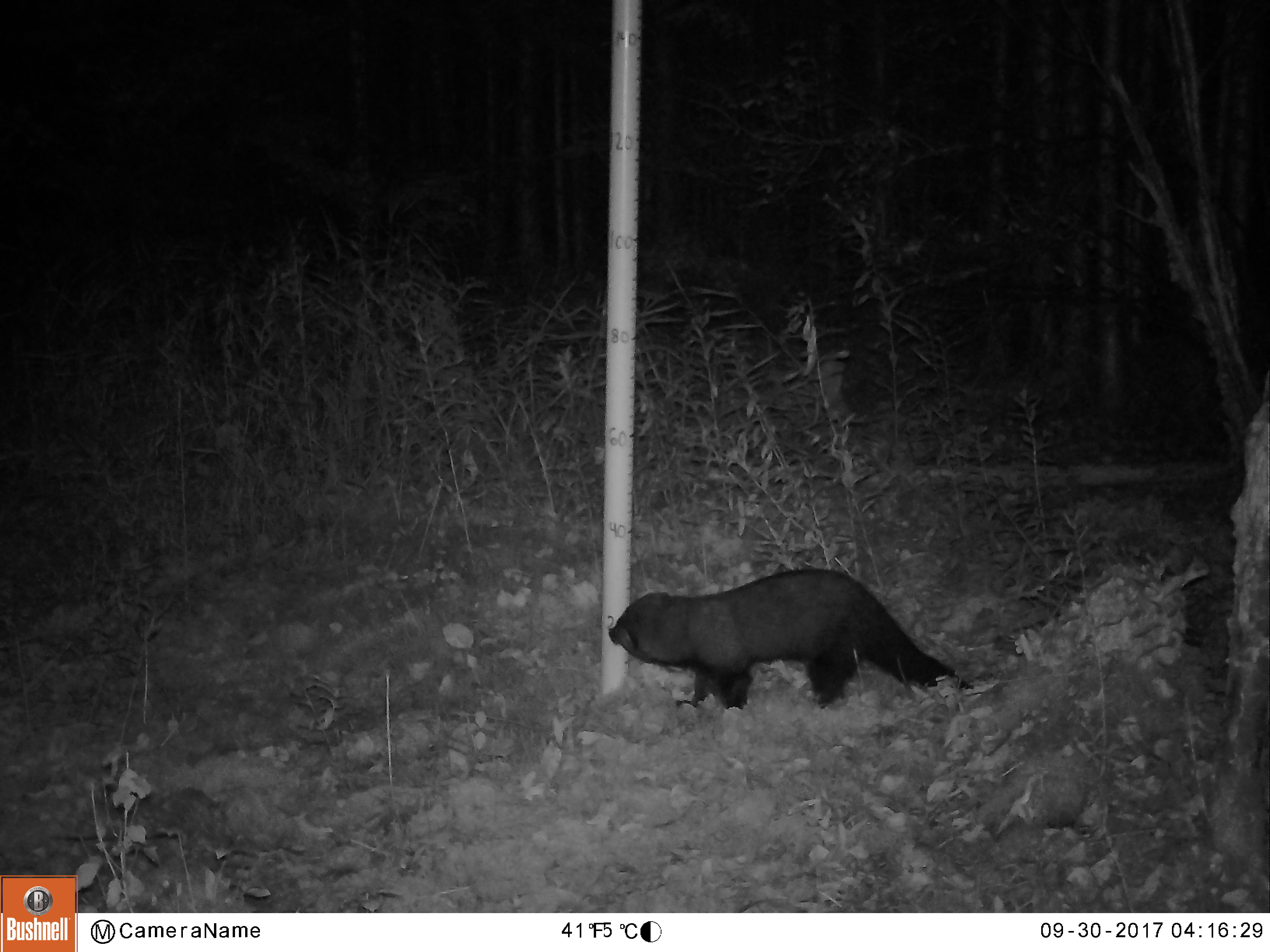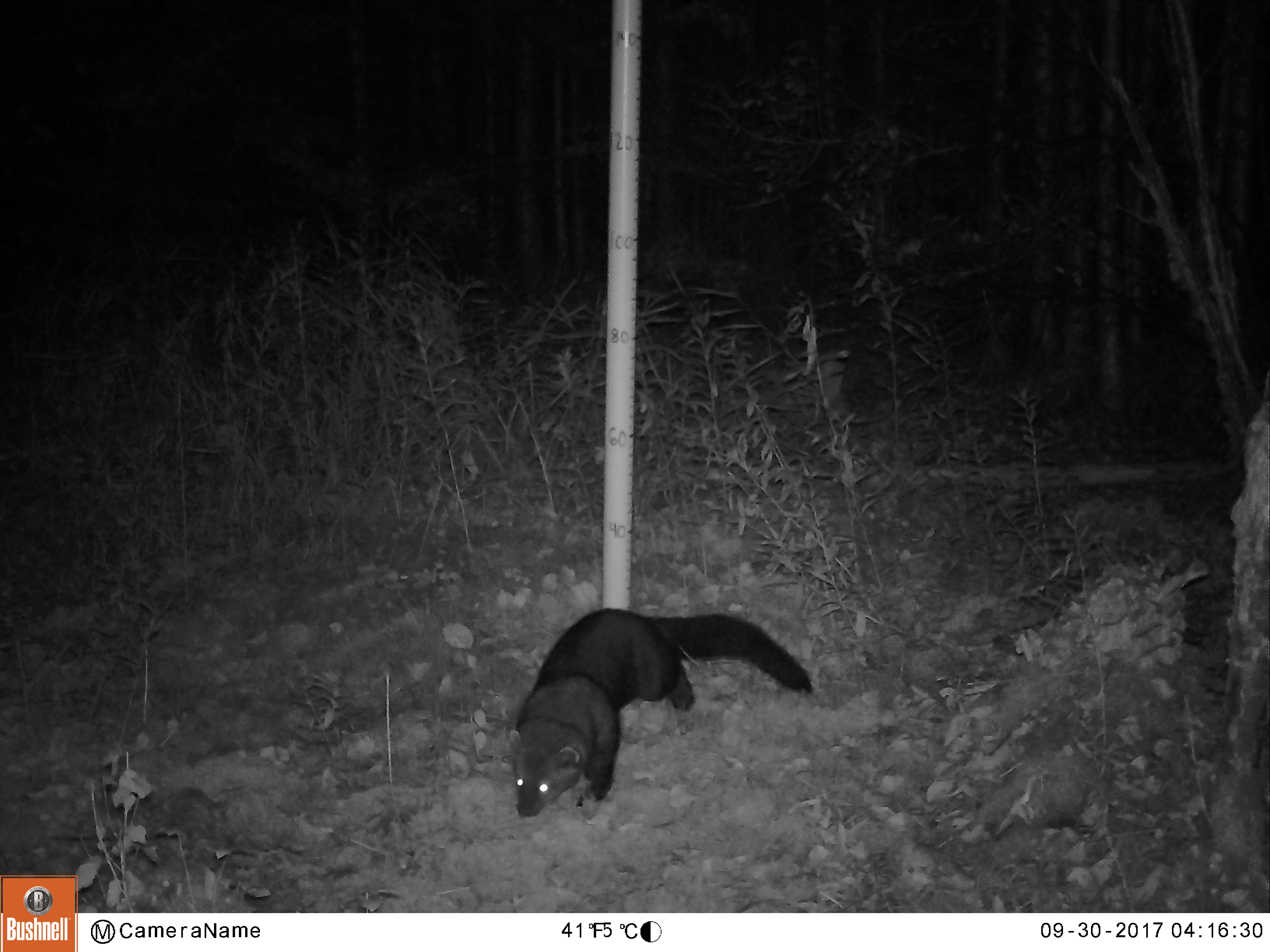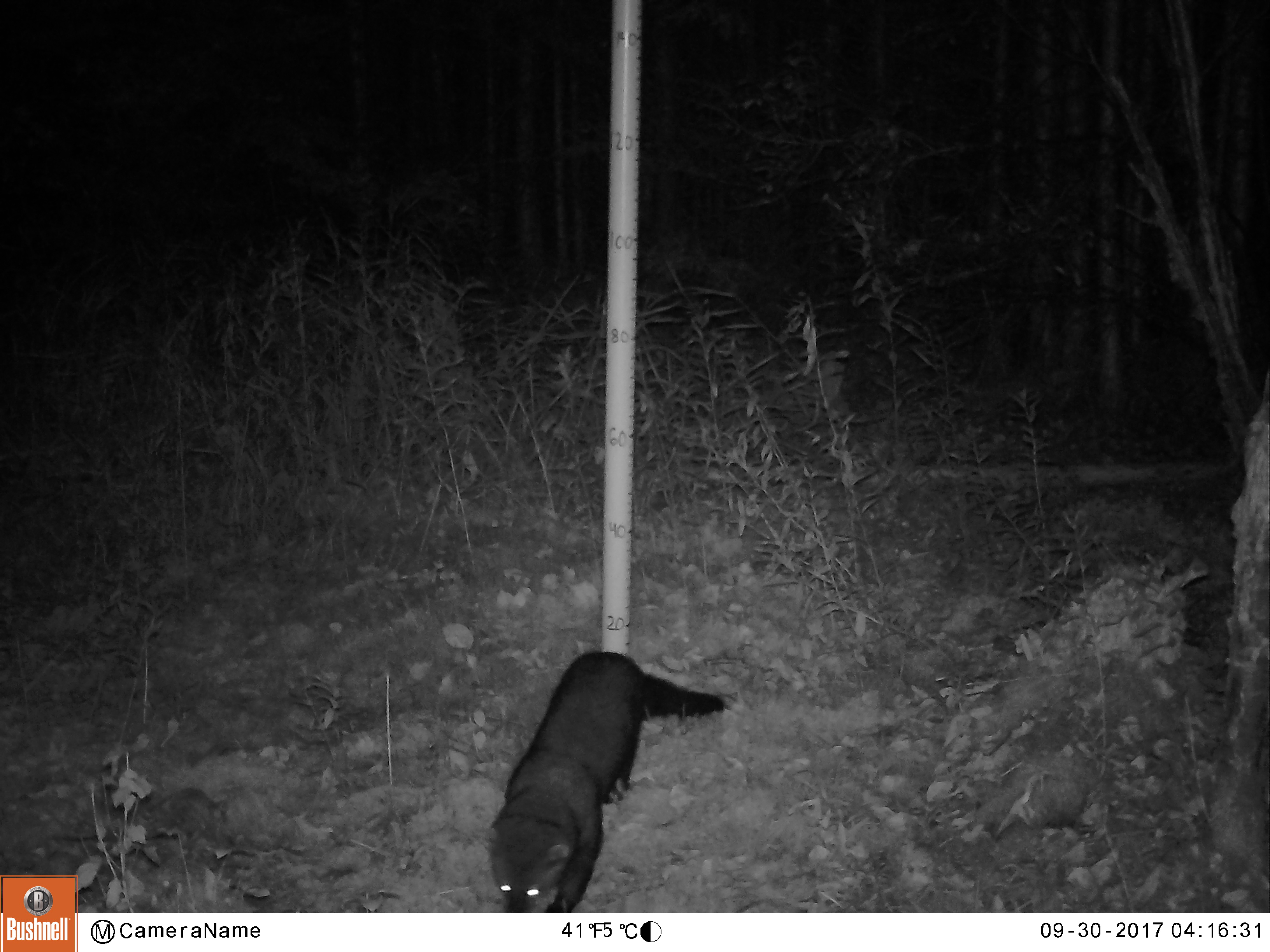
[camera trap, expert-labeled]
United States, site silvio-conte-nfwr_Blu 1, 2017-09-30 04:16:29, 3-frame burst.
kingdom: Animalia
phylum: Chordata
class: Mammalia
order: Carnivora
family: Mustelidae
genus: Pekania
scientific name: Pekania pennanti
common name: fisher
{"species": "fisher (Pekania pennanti)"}